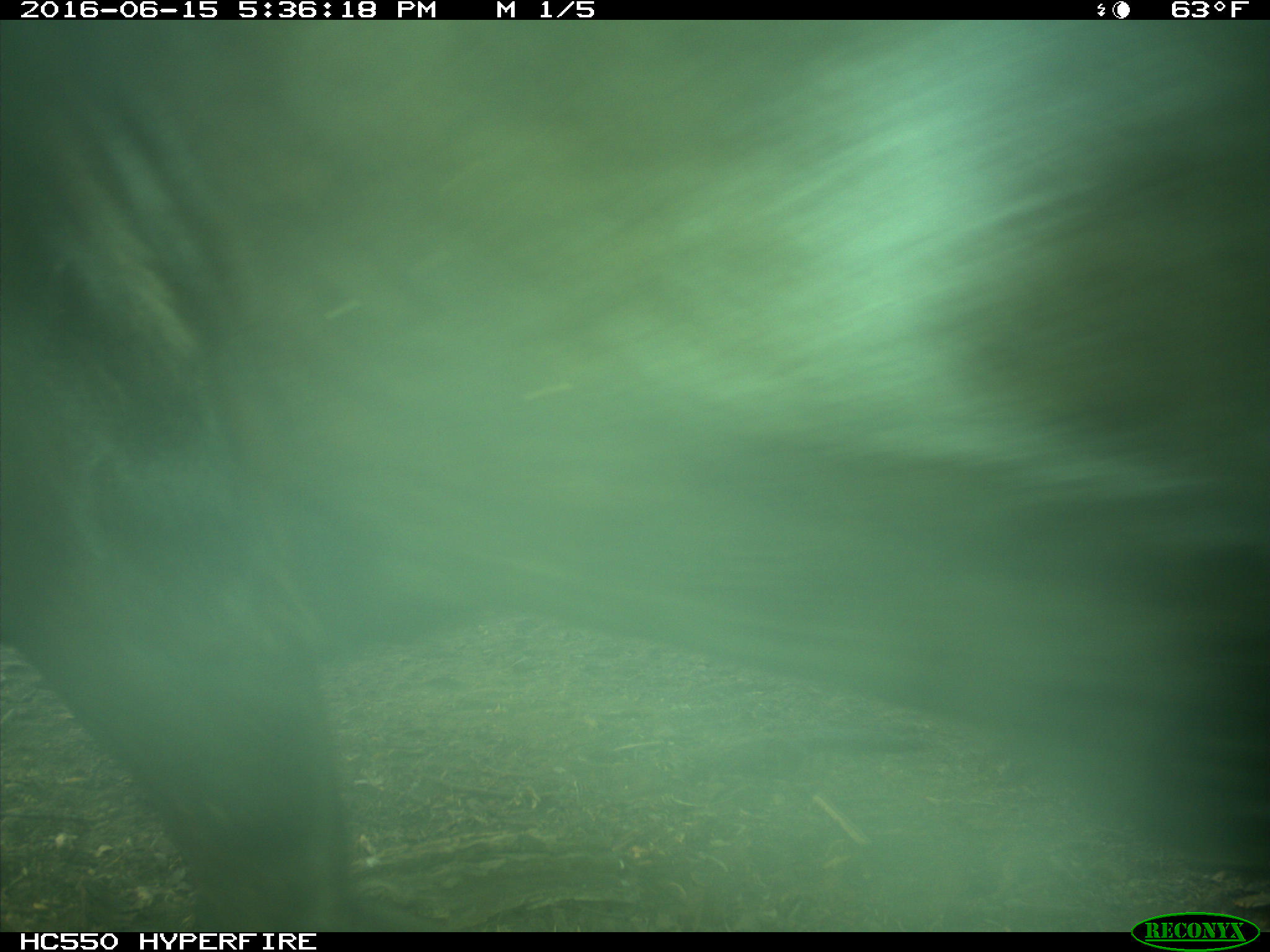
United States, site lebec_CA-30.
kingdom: Animalia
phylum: Chordata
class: Mammalia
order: Artiodactyla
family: Bovidae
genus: Bos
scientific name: Bos taurus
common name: domestic cow